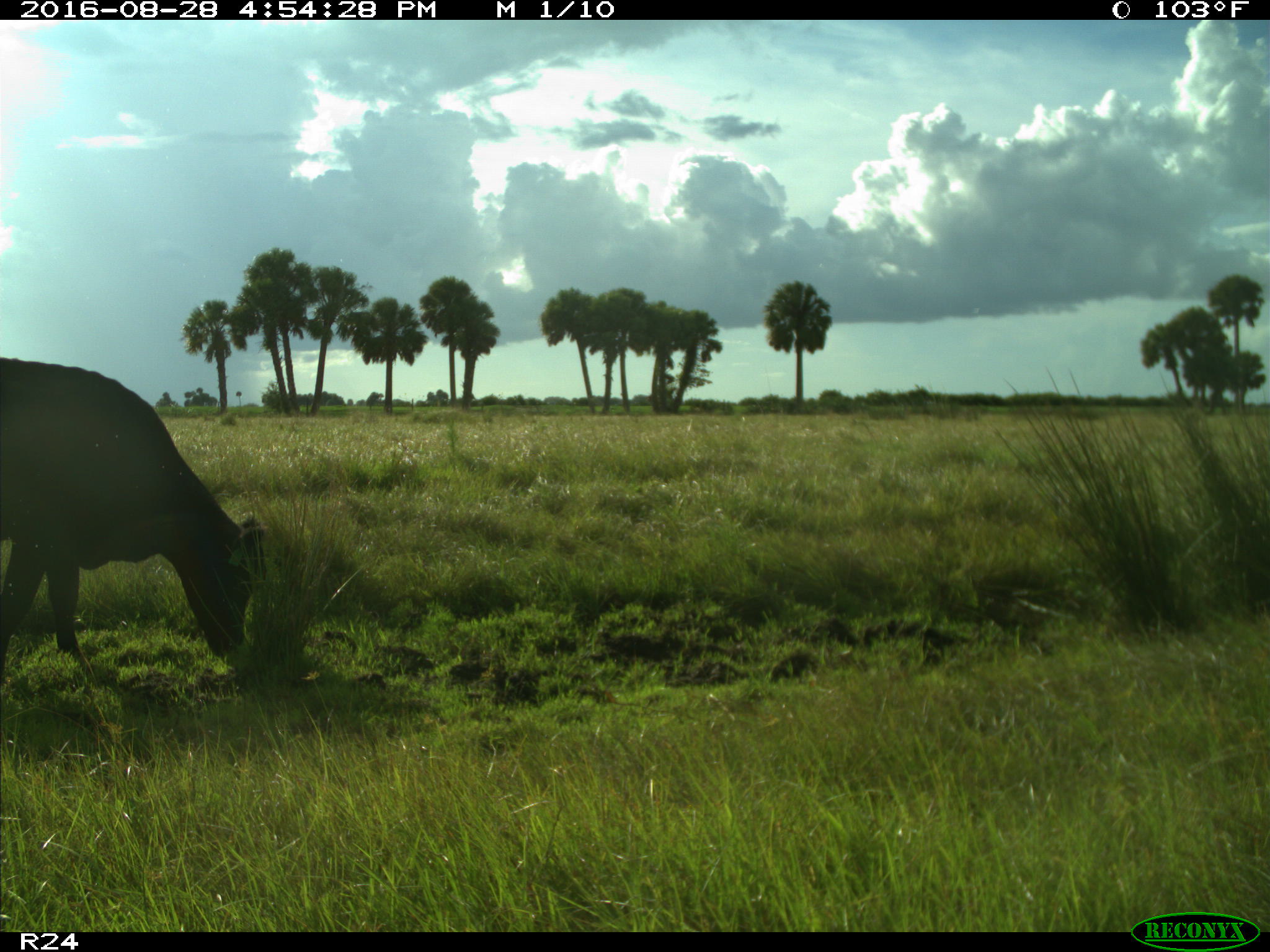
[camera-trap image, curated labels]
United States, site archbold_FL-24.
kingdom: Animalia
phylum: Chordata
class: Mammalia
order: Artiodactyla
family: Bovidae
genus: Bos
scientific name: Bos taurus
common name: domestic cow